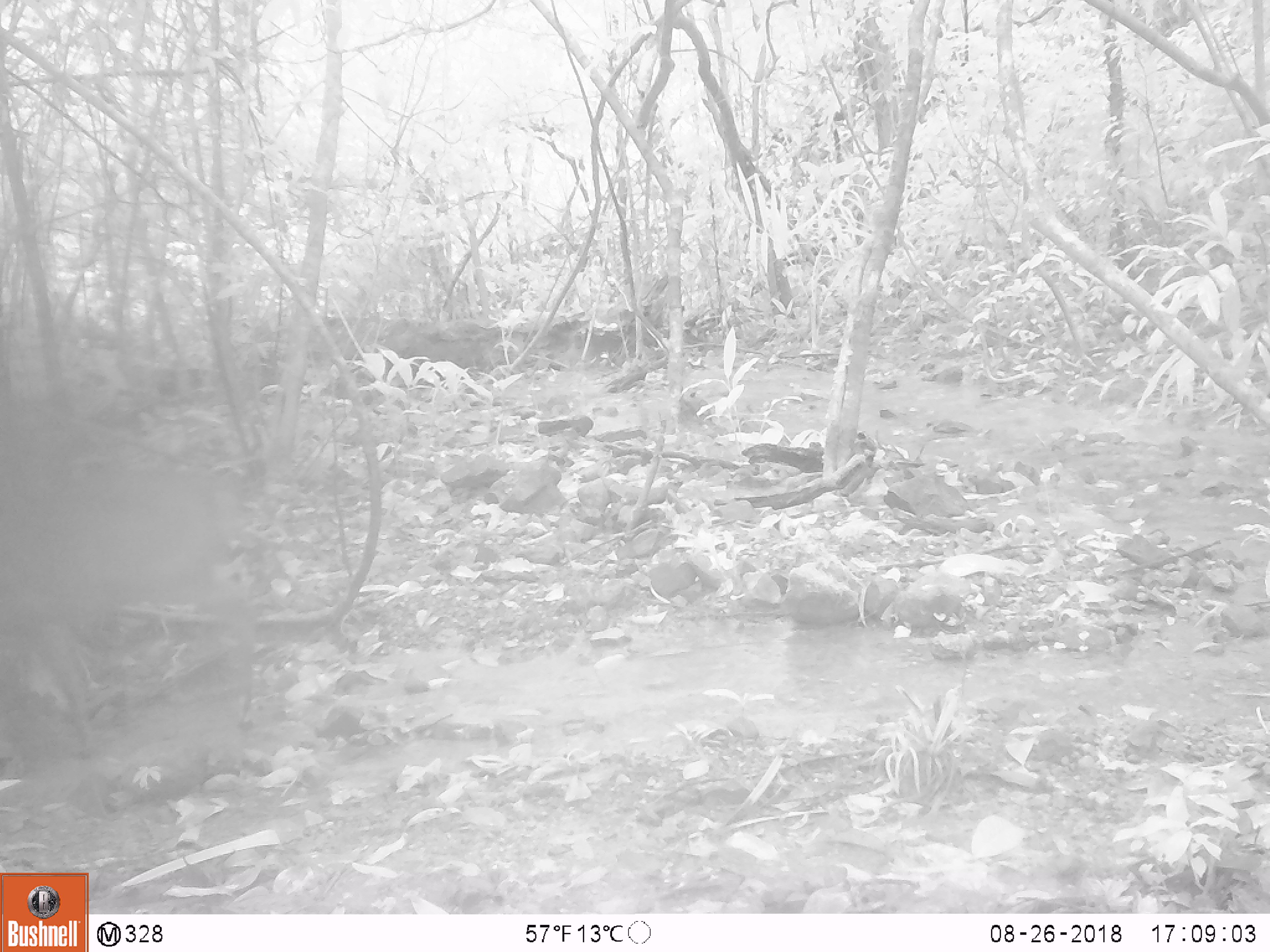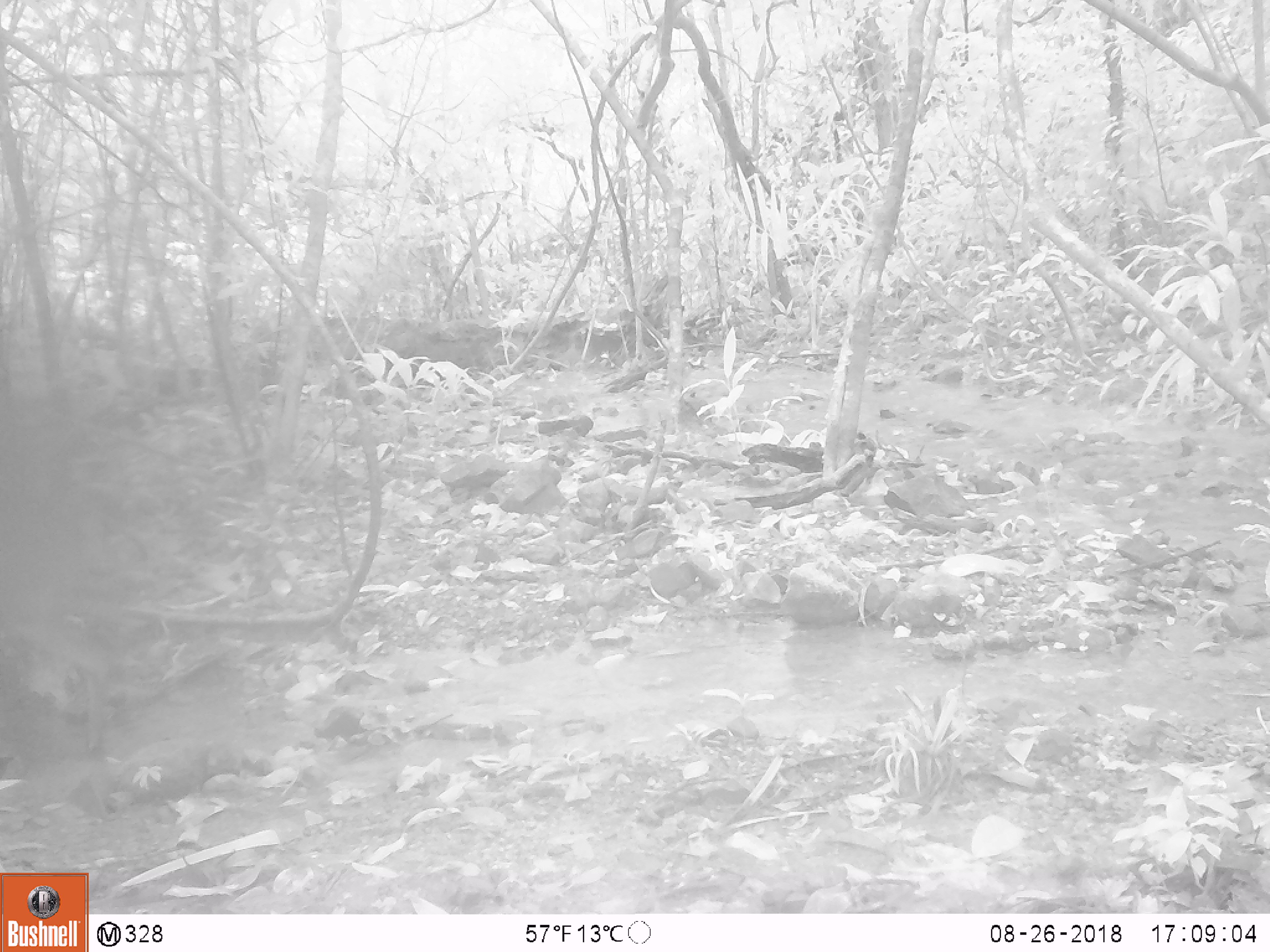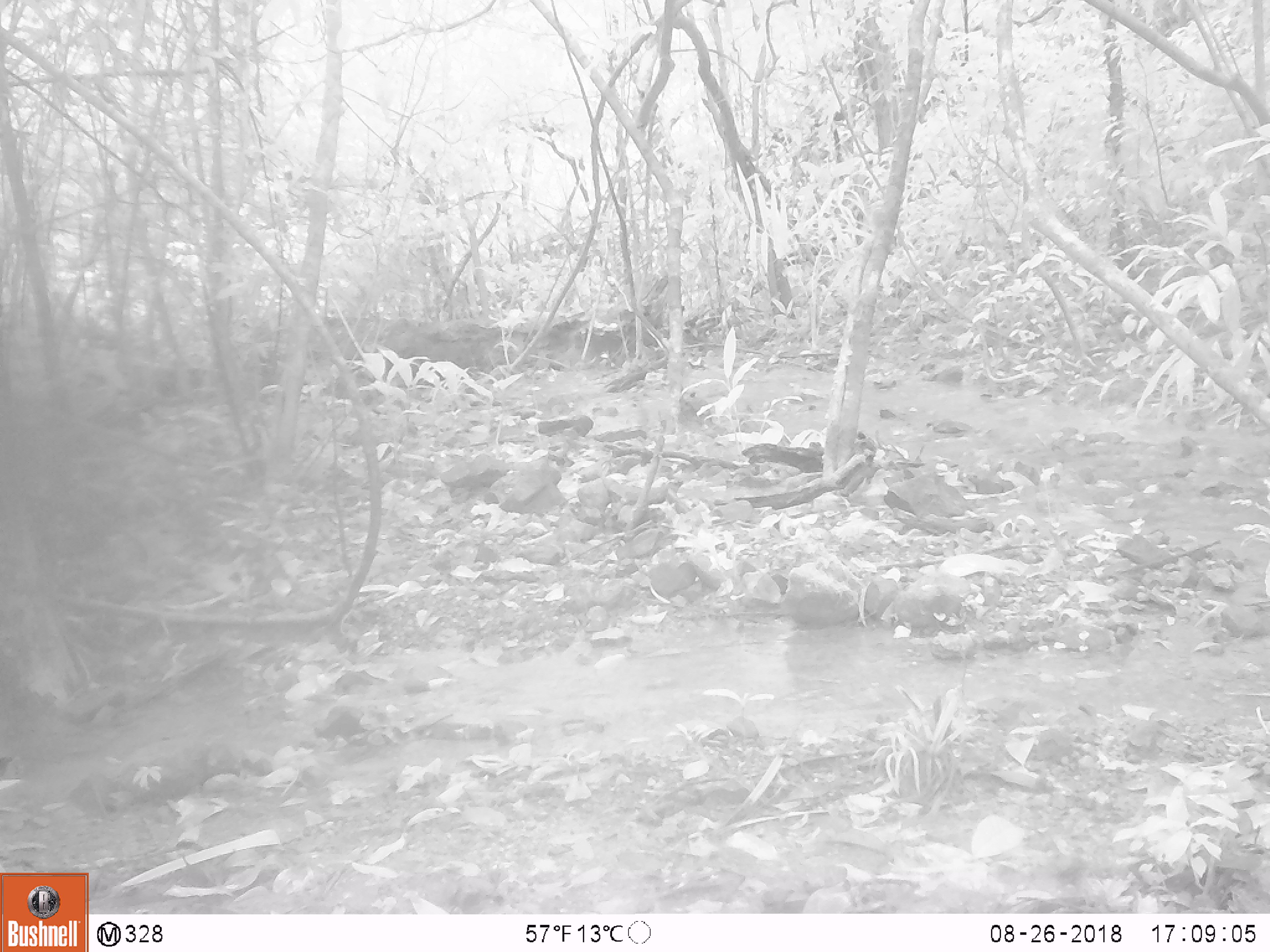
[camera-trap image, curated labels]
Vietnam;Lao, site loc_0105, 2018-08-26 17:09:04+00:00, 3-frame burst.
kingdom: Animalia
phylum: Chordata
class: Mammalia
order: Artiodactyla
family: Cervidae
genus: Muntiacus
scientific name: Muntiacus vuquangensis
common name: large-antlered muntjac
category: large antlered muntjac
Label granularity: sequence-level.